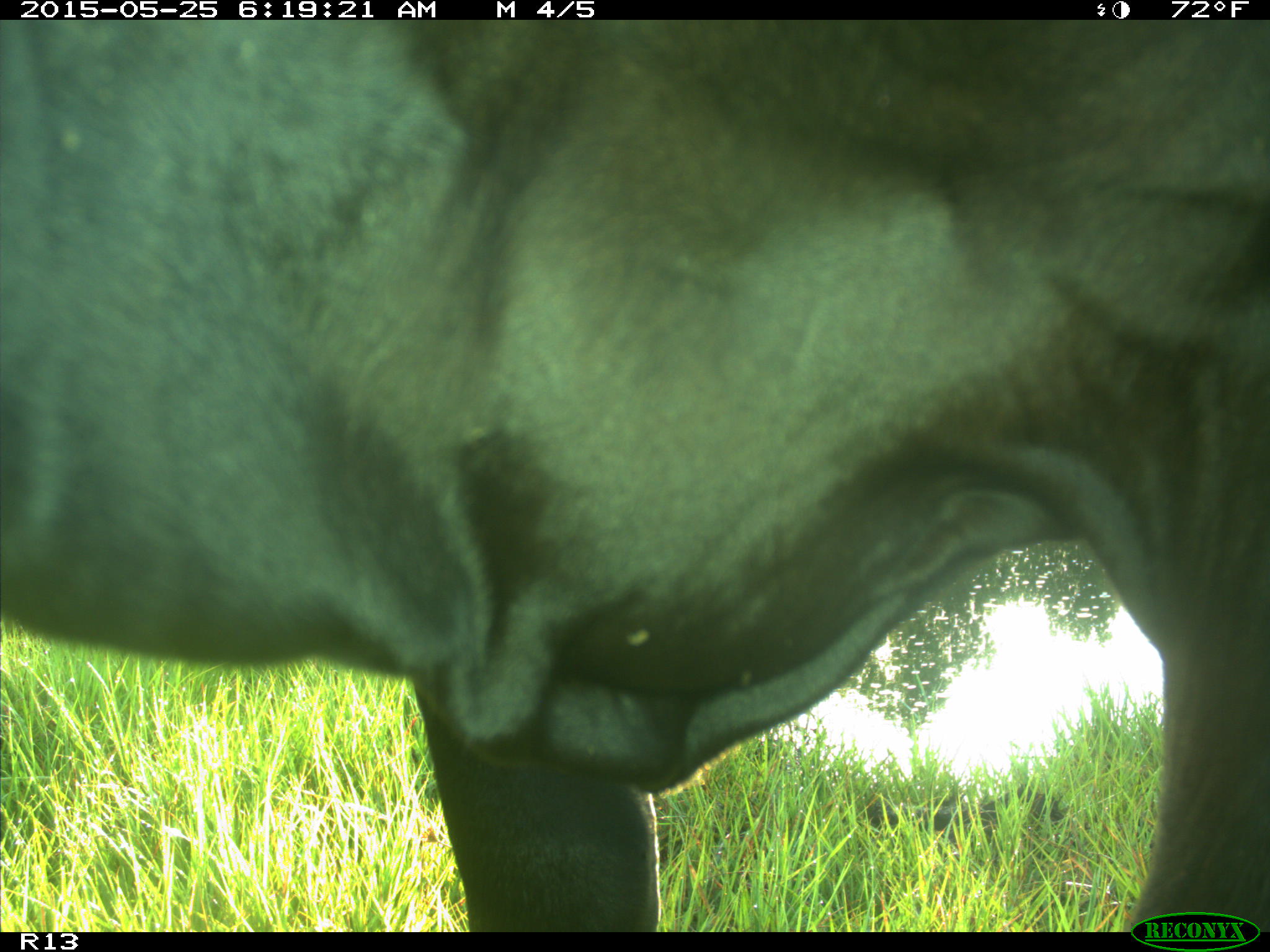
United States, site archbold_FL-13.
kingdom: Animalia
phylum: Chordata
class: Mammalia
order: Artiodactyla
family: Bovidae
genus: Bos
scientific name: Bos taurus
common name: domestic cow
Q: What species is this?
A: Bos taurus (domestic cow).